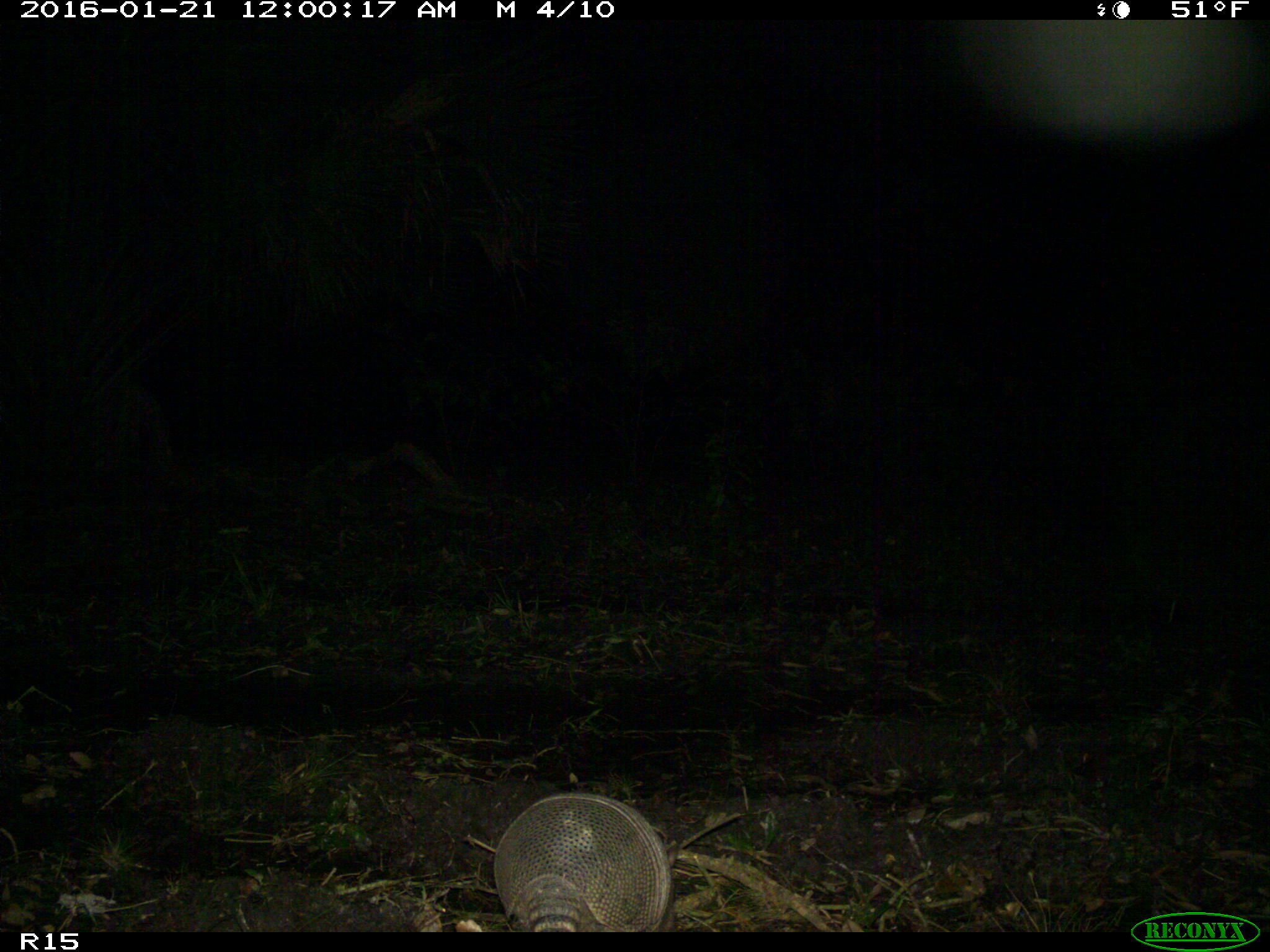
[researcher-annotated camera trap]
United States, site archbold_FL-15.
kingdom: Animalia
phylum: Chordata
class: Mammalia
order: Cingulata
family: Dasypodidae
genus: Dasypus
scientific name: Dasypus novemcinctus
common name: nine-banded armadillo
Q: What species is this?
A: Dasypus novemcinctus (nine-banded armadillo).